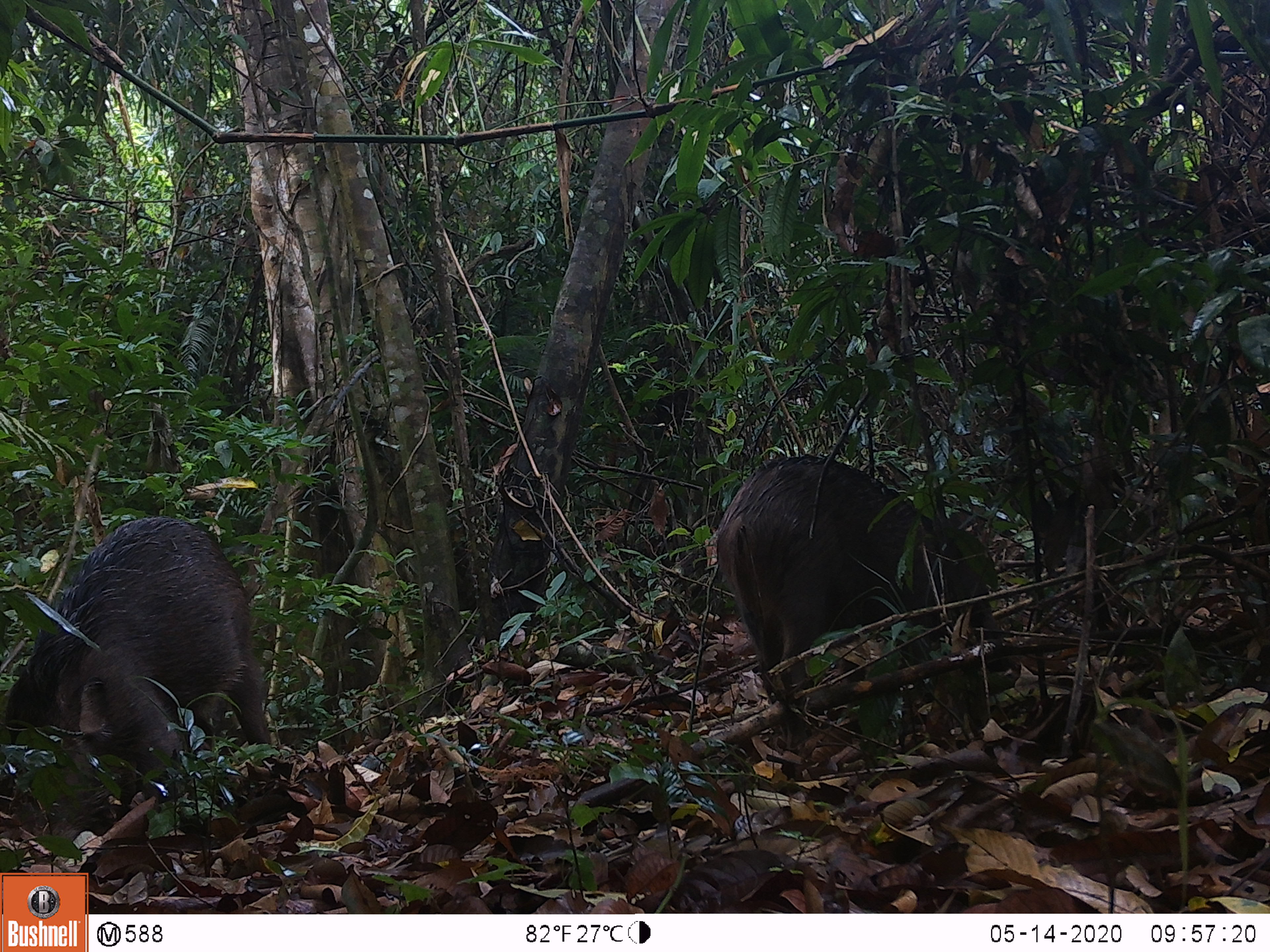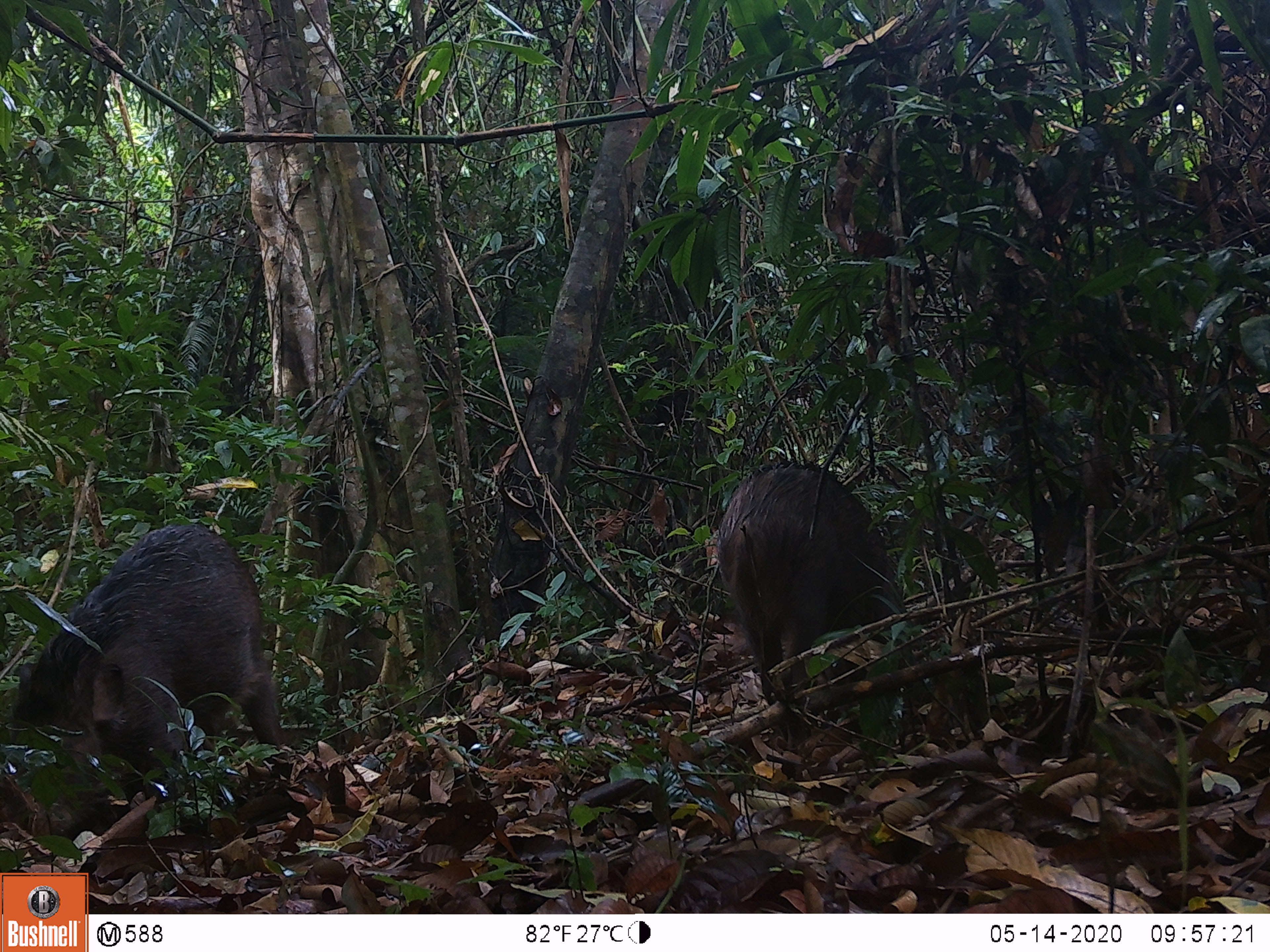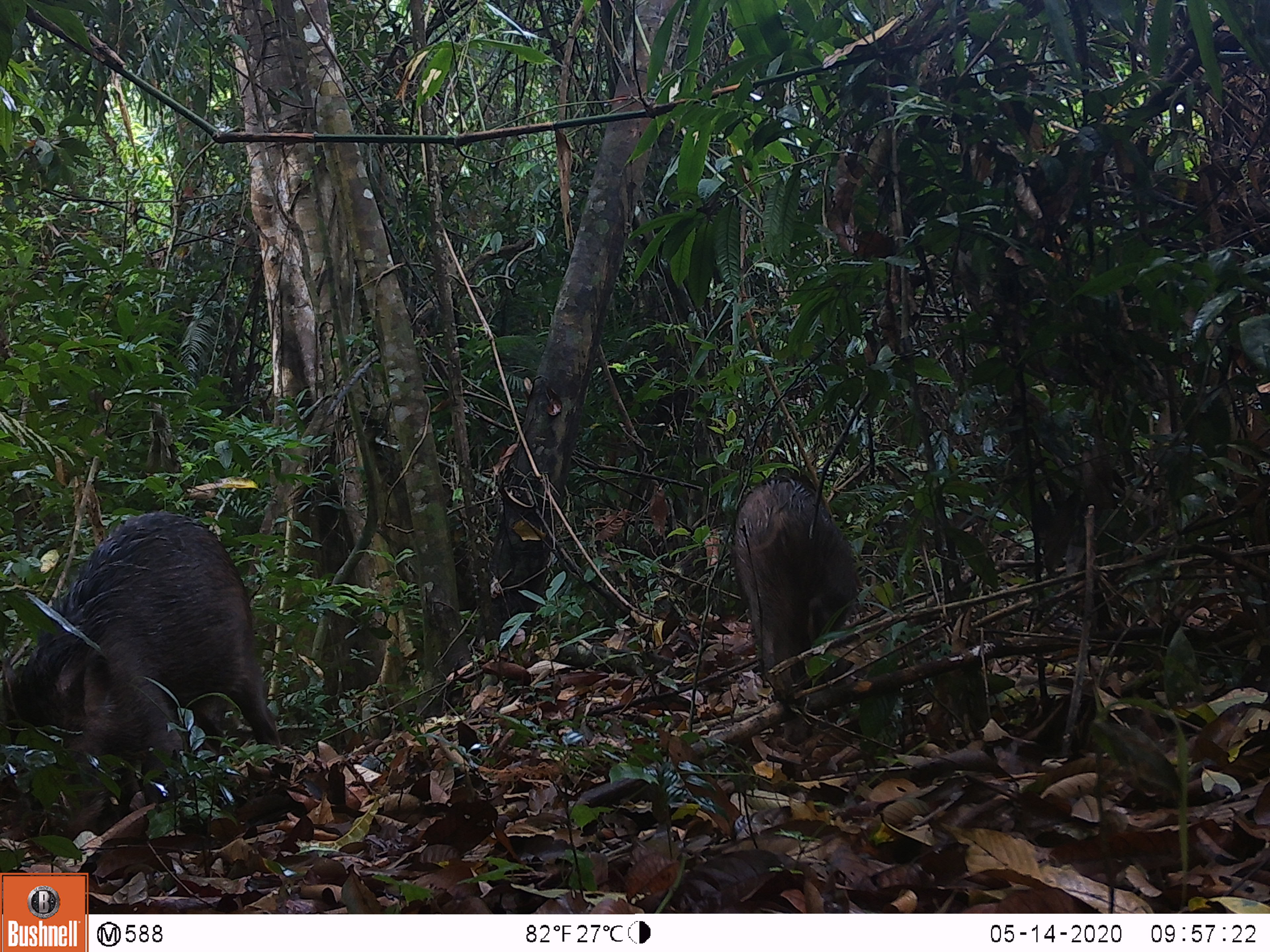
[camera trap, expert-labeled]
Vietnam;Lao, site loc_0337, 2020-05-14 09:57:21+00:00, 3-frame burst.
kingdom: Animalia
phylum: Chordata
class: Mammalia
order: Artiodactyla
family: Suidae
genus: Sus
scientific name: Sus scrofa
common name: eurasian wild pig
Eurasian wild pig (Sus scrofa). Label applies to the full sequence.